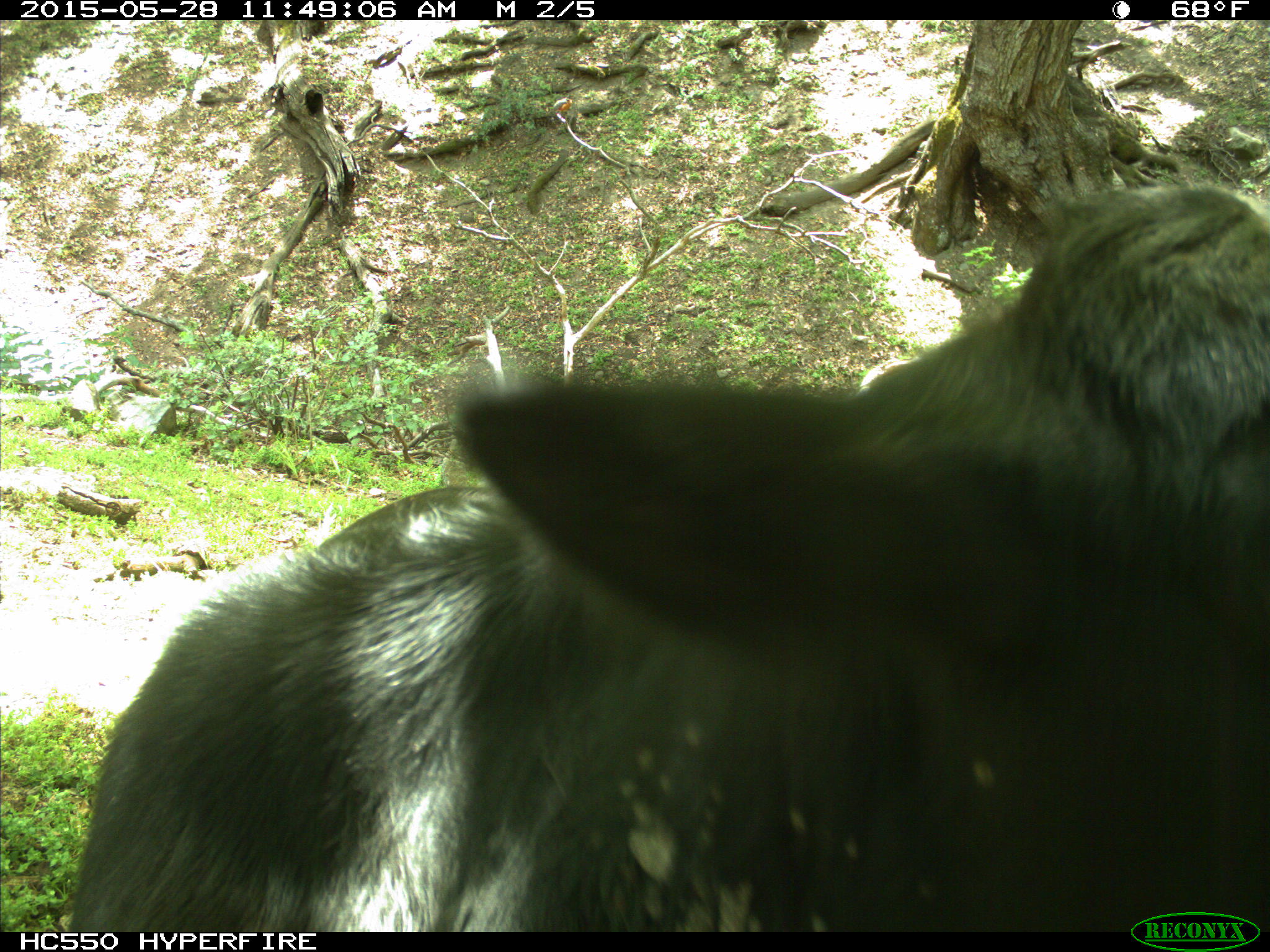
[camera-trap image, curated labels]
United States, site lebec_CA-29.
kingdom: Animalia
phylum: Chordata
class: Mammalia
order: Artiodactyla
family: Bovidae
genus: Bos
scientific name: Bos taurus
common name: domestic cow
Bos taurus (domestic cow).